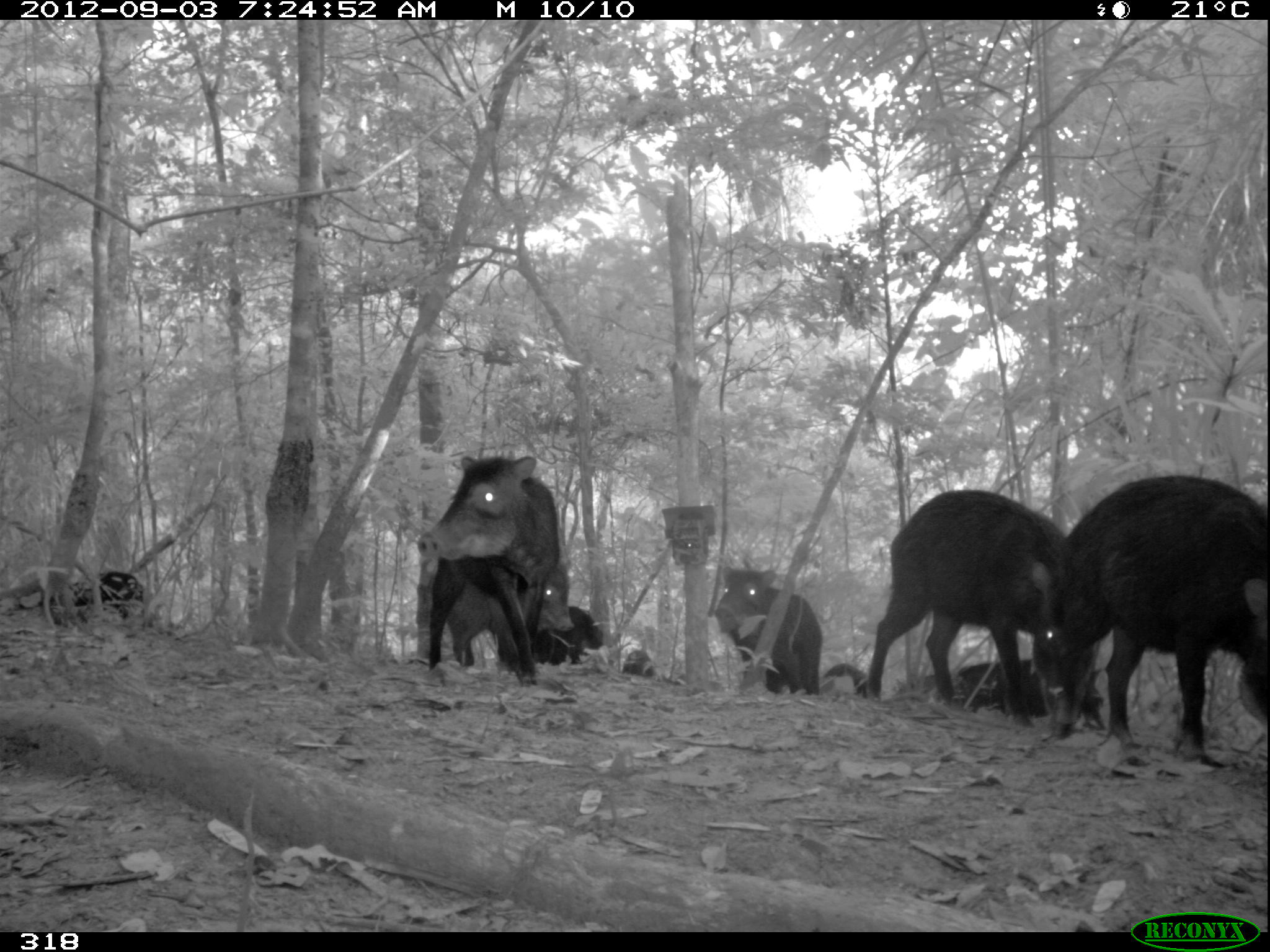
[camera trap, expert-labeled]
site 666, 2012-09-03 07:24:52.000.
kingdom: Animalia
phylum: Chordata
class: Mammalia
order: Artiodactyla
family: Tayassuidae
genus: Tayassu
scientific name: Tayassu pecari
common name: white-lipped peccary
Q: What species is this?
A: Tayassu pecari (white-lipped peccary).